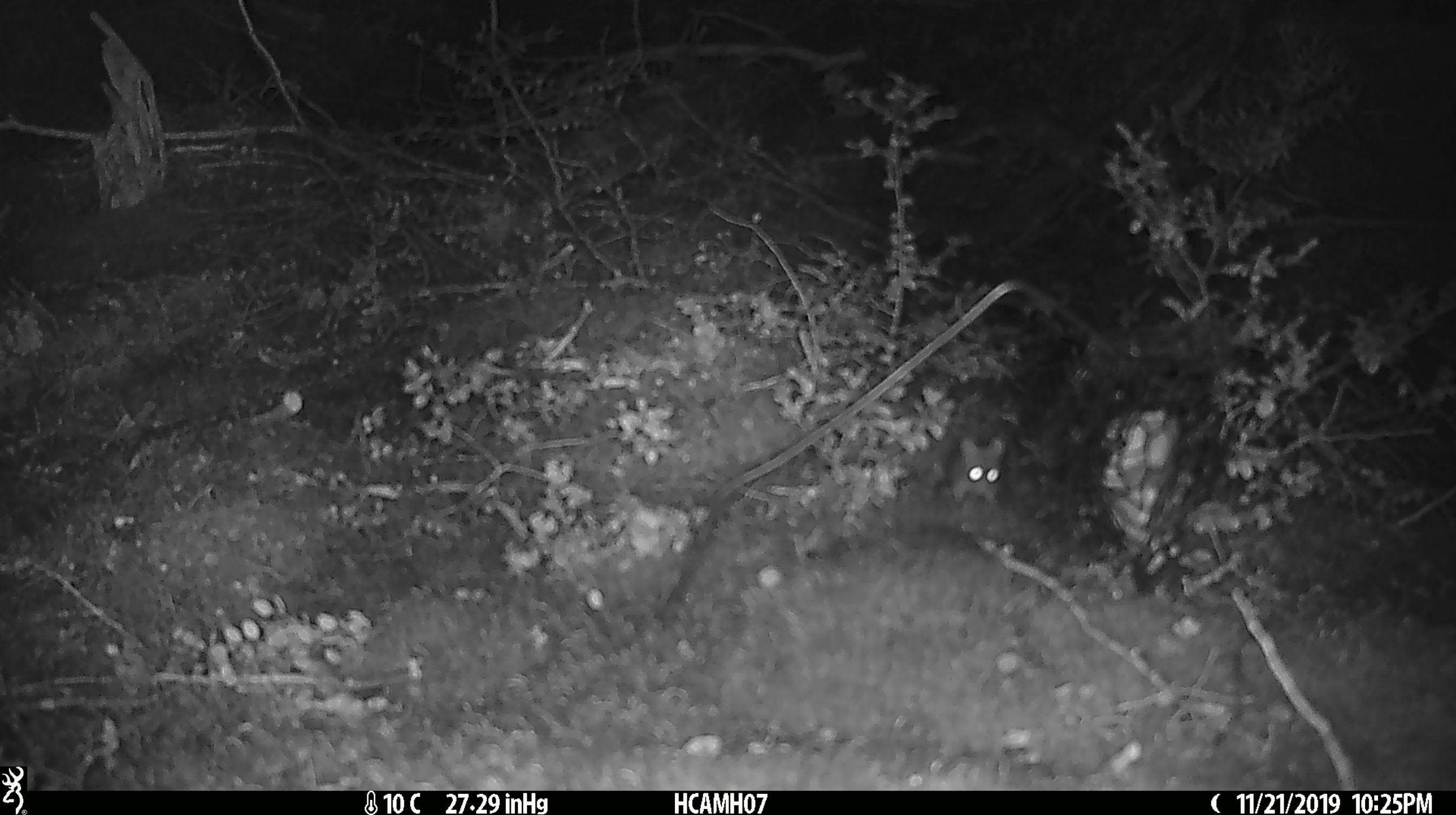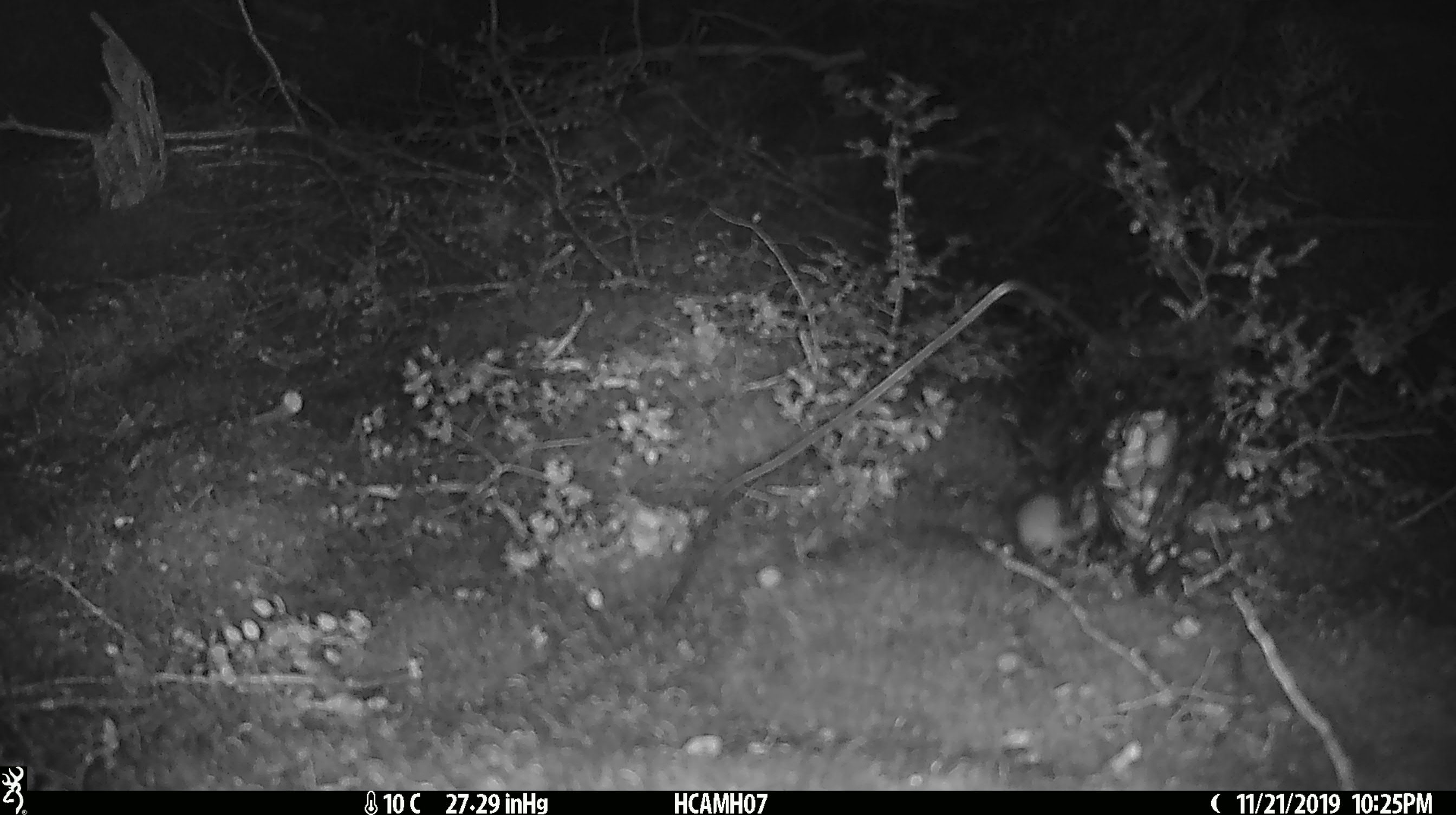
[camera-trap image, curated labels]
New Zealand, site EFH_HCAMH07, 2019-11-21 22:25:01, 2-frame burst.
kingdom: Animalia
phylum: Chordata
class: Mammalia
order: Rodentia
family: Muridae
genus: Mus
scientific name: Mus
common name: mouse